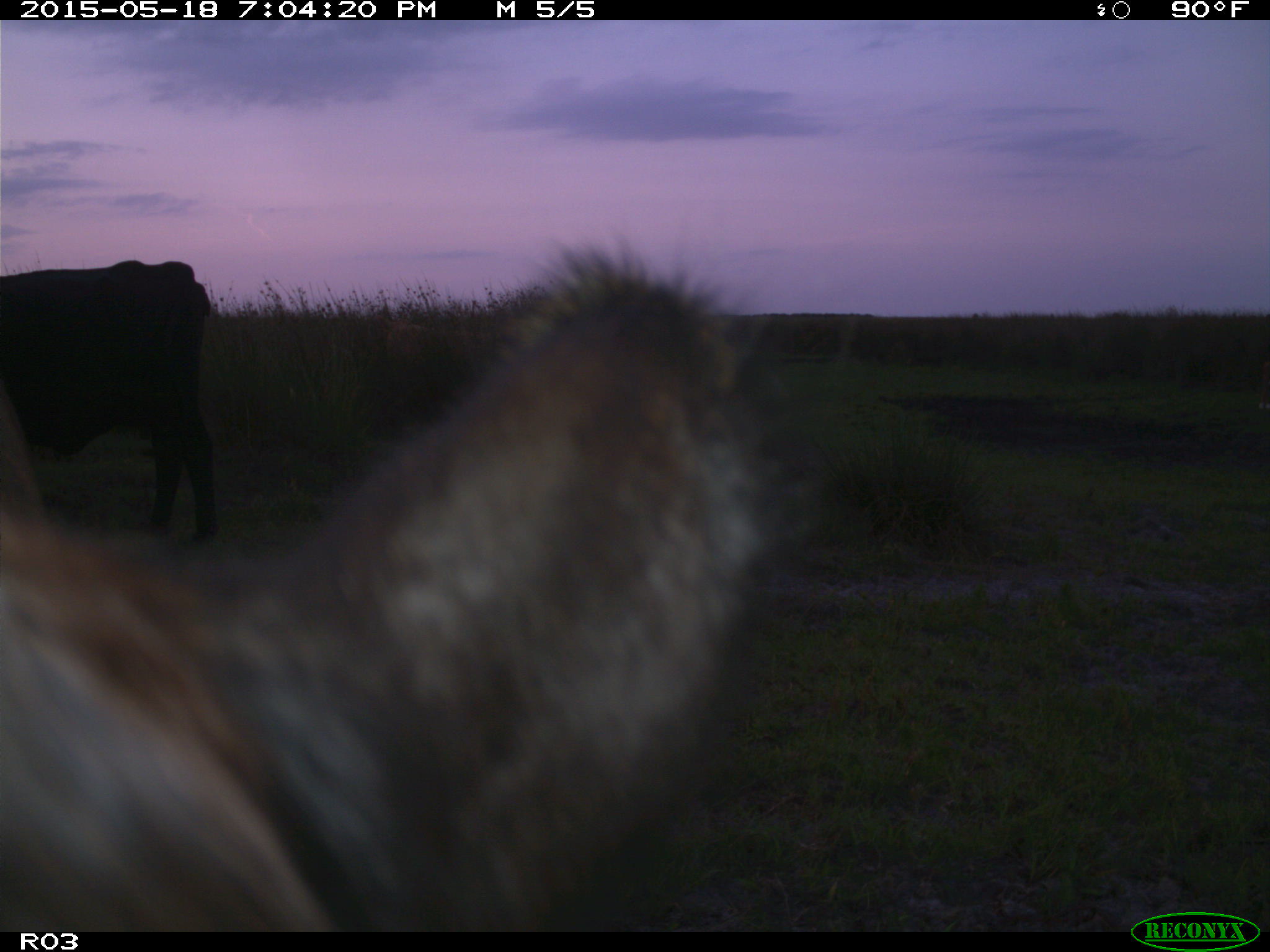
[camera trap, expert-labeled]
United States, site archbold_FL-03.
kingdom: Animalia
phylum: Chordata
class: Mammalia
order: Artiodactyla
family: Bovidae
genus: Bos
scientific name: Bos taurus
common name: domestic cow